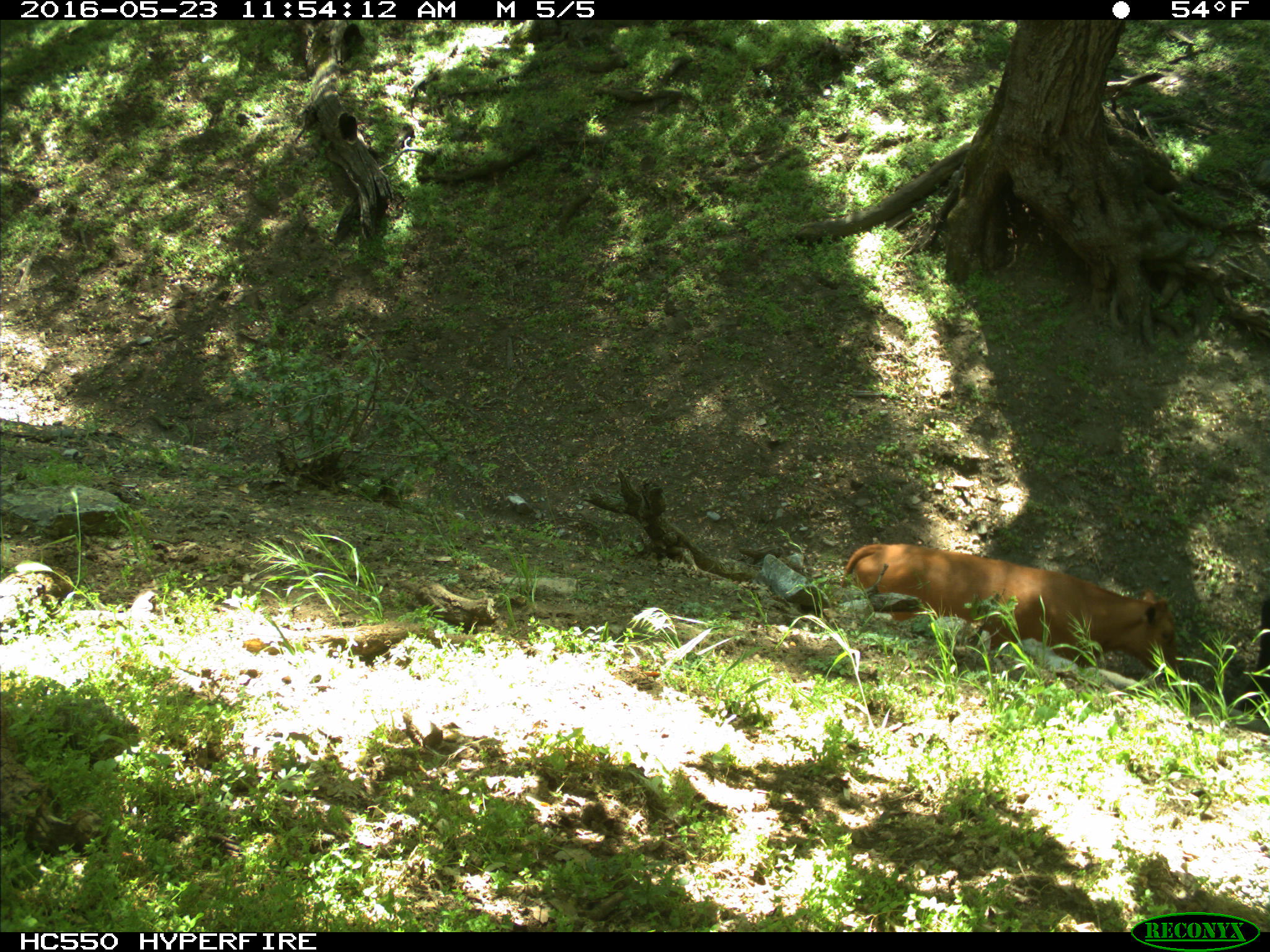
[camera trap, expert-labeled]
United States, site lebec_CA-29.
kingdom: Animalia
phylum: Chordata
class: Mammalia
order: Artiodactyla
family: Bovidae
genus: Bos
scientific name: Bos taurus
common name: domestic cow